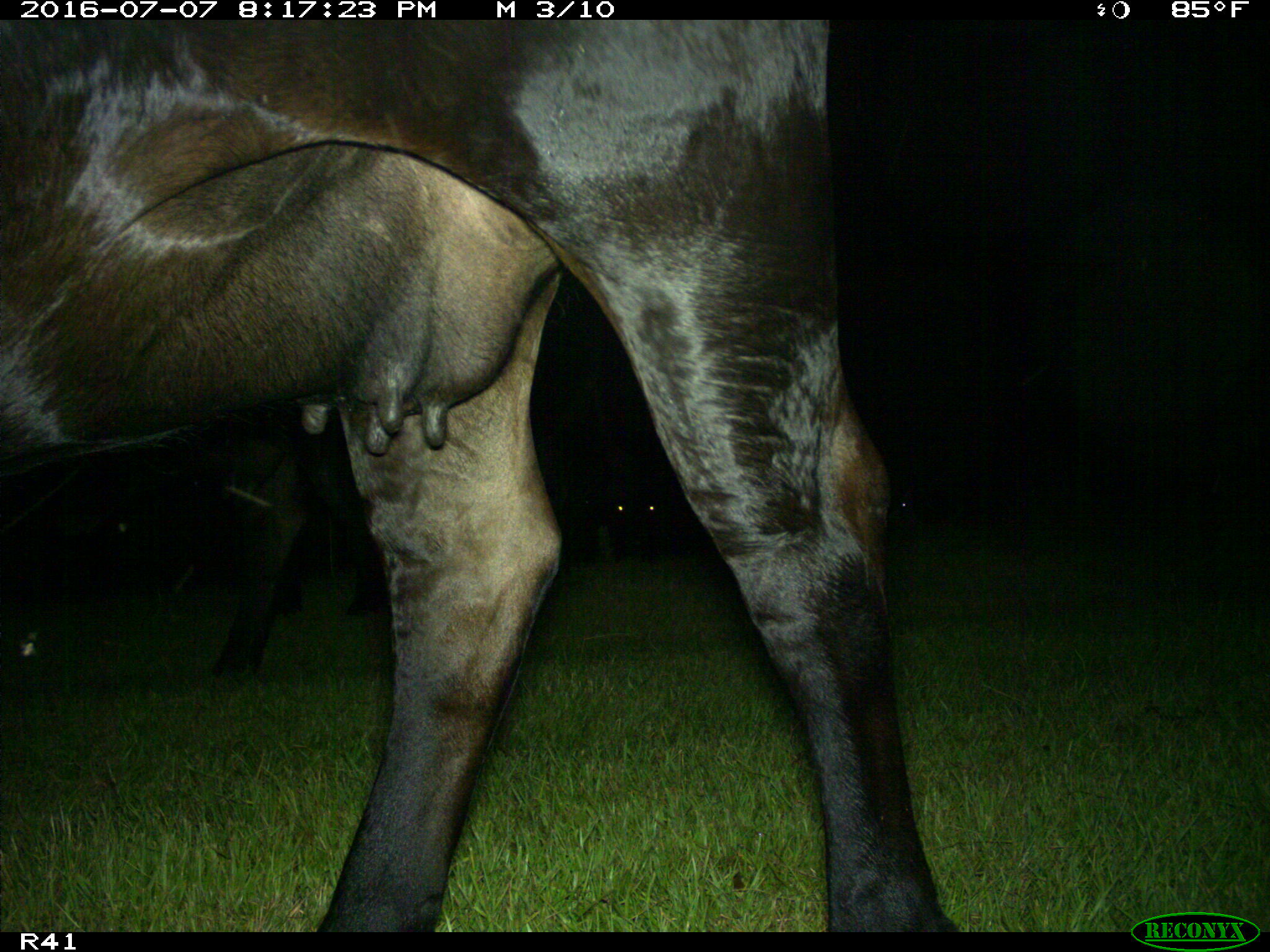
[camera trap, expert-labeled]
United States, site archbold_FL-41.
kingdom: Animalia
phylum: Chordata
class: Mammalia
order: Artiodactyla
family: Bovidae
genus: Bos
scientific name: Bos taurus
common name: domestic cow